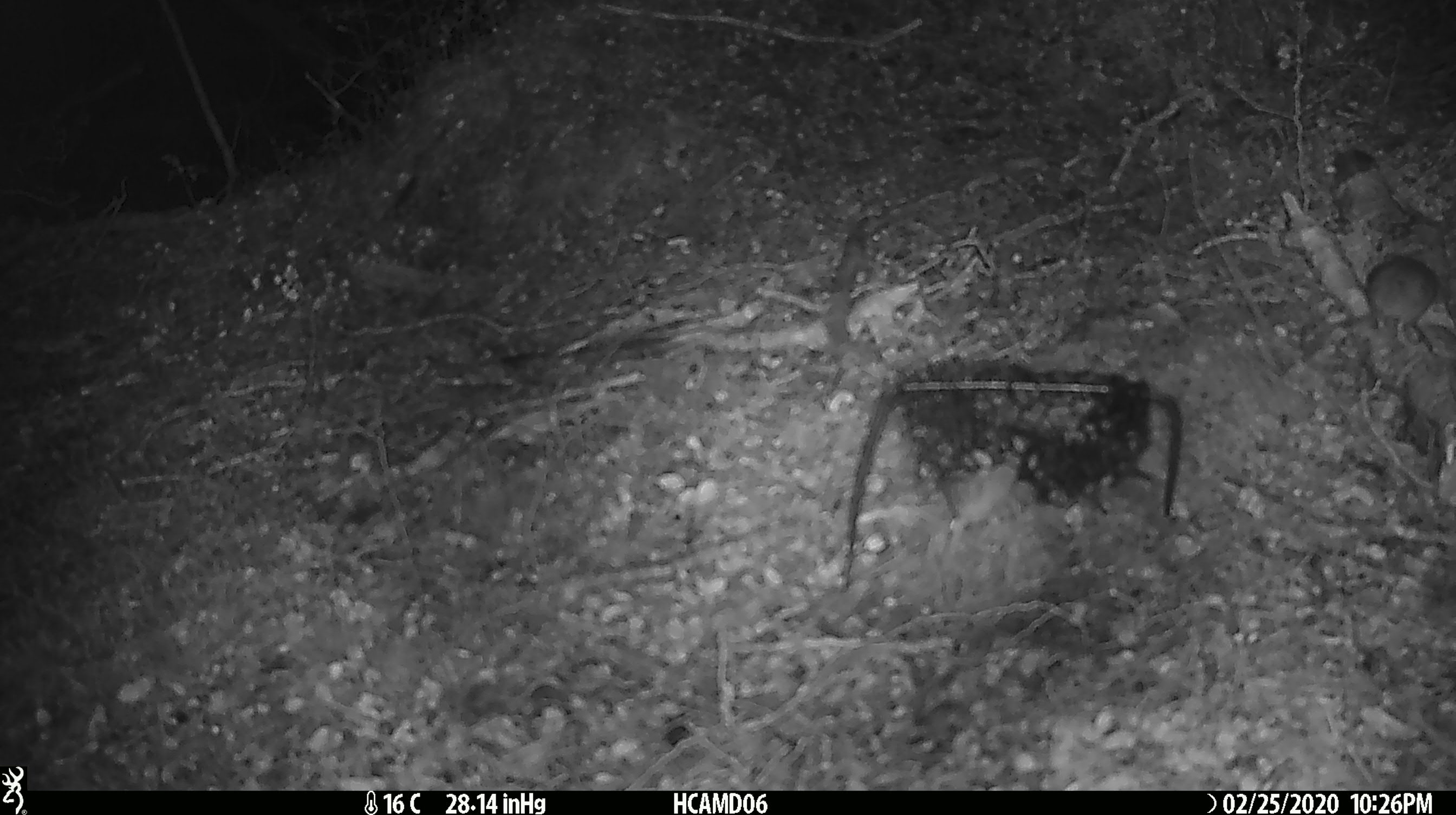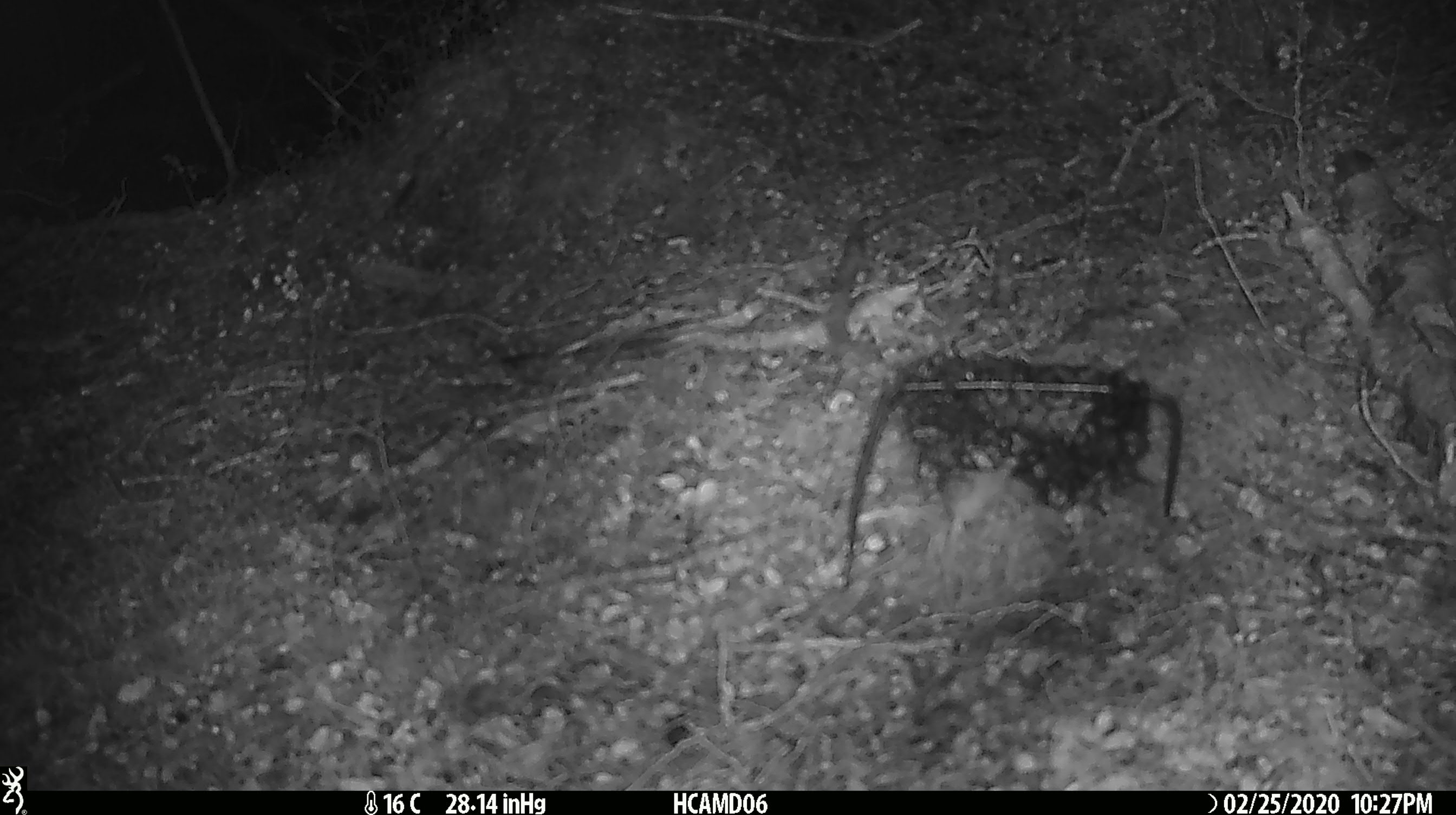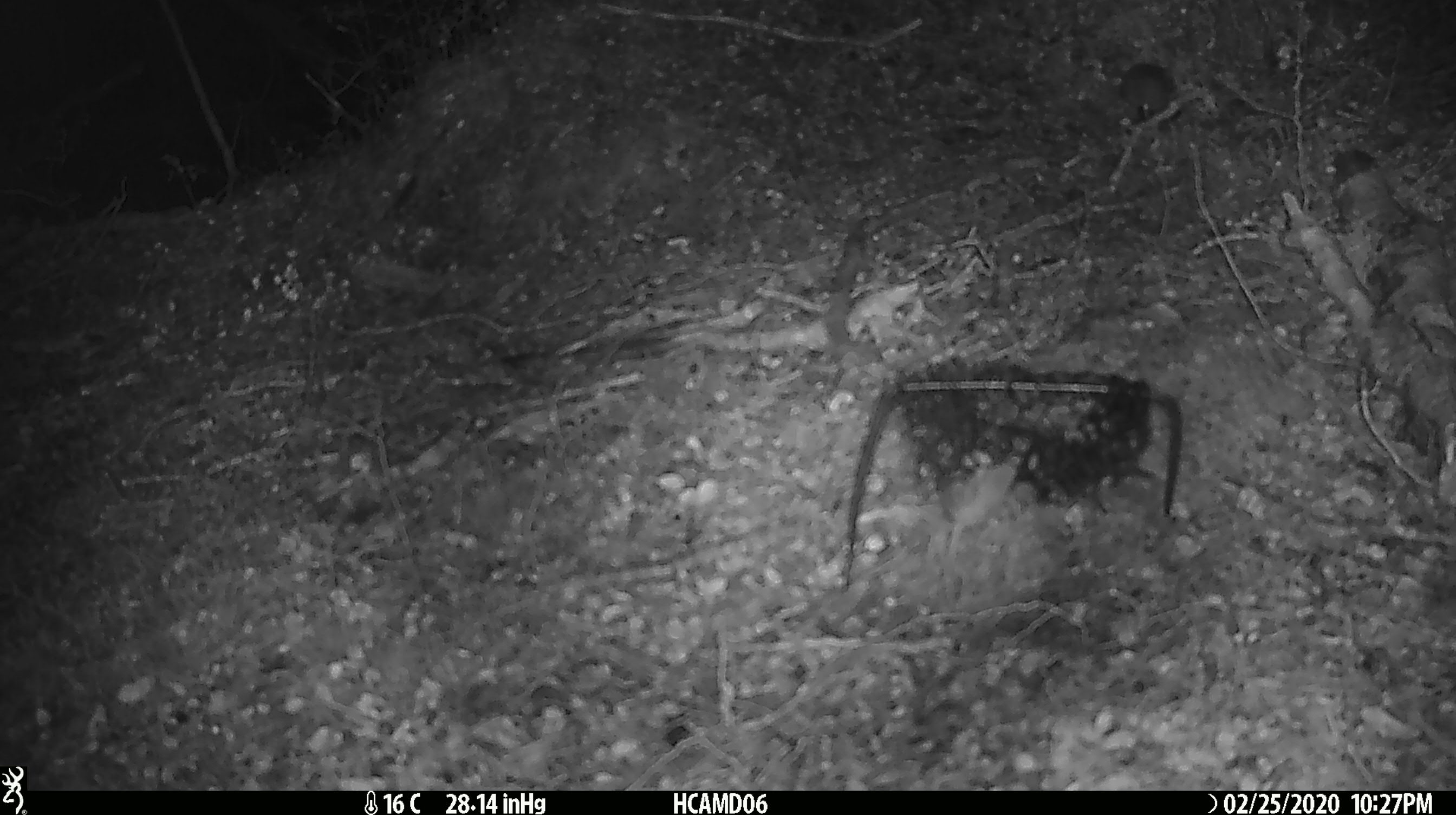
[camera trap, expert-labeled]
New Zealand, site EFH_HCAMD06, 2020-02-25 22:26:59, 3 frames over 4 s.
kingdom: Animalia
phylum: Chordata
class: Mammalia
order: Rodentia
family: Muridae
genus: Mus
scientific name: Mus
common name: mouse